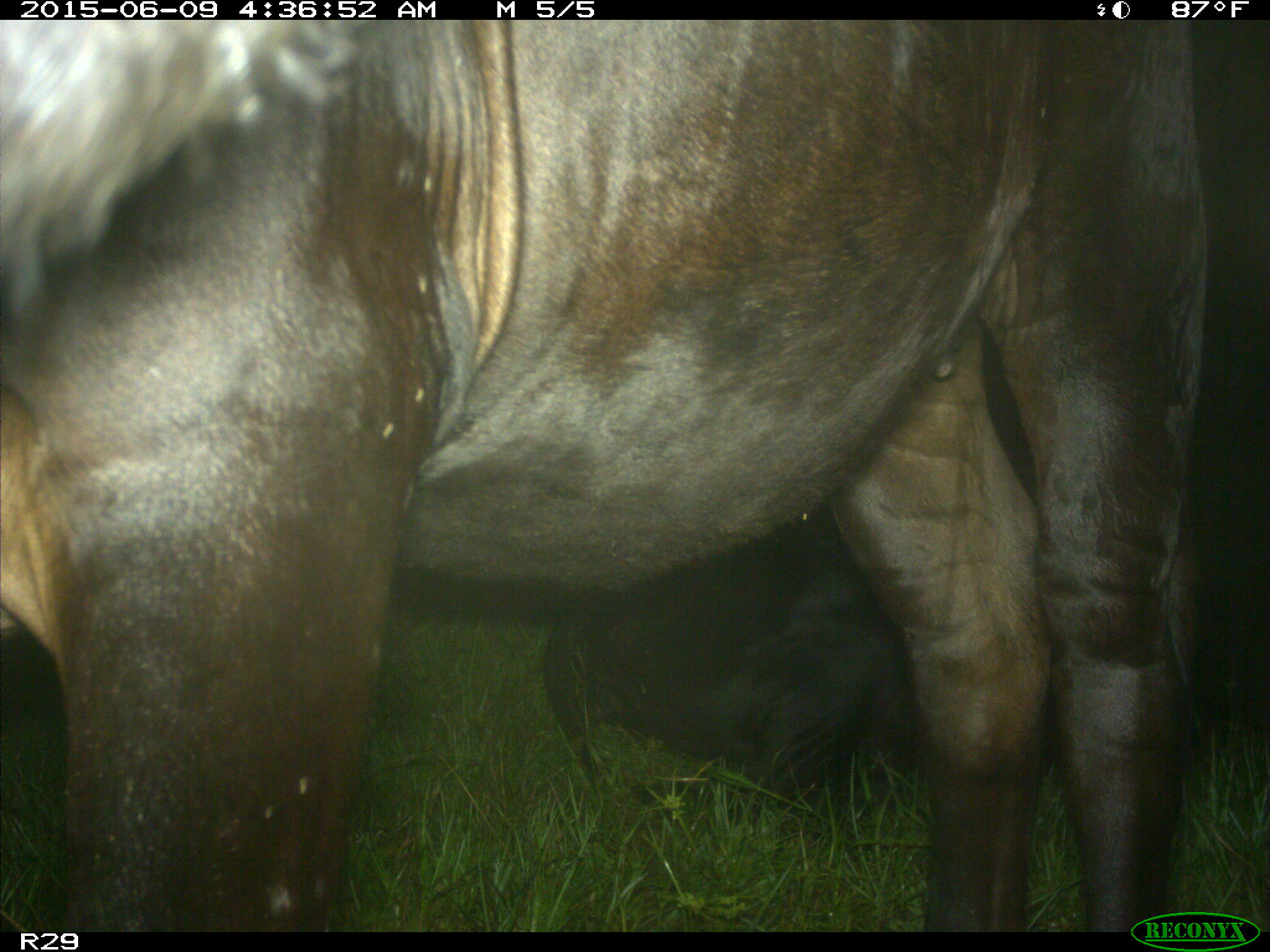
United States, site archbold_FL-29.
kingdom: Animalia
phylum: Chordata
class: Mammalia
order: Artiodactyla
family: Bovidae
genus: Bos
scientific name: Bos taurus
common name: domestic cow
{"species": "Bos taurus (domestic cow)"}